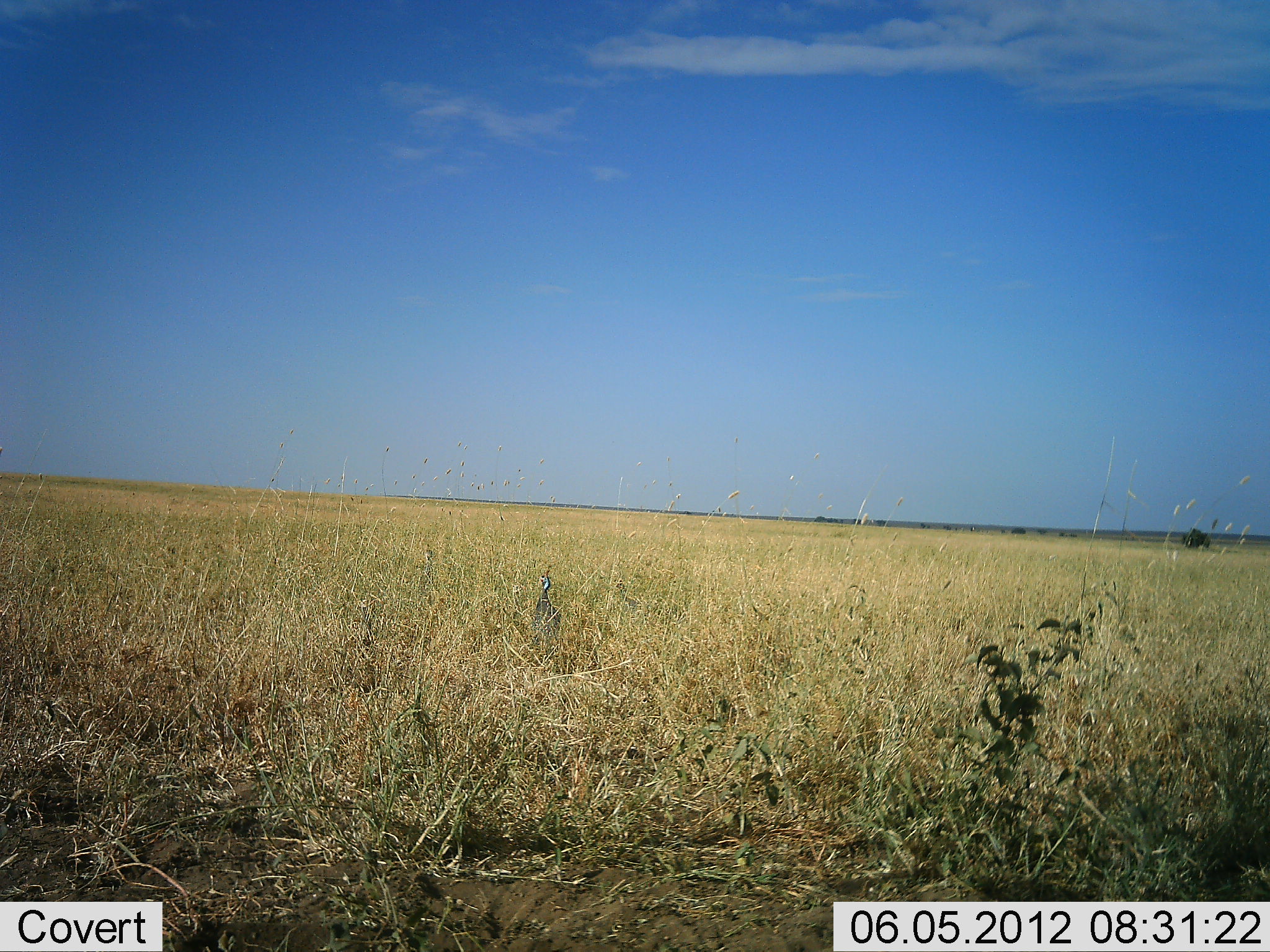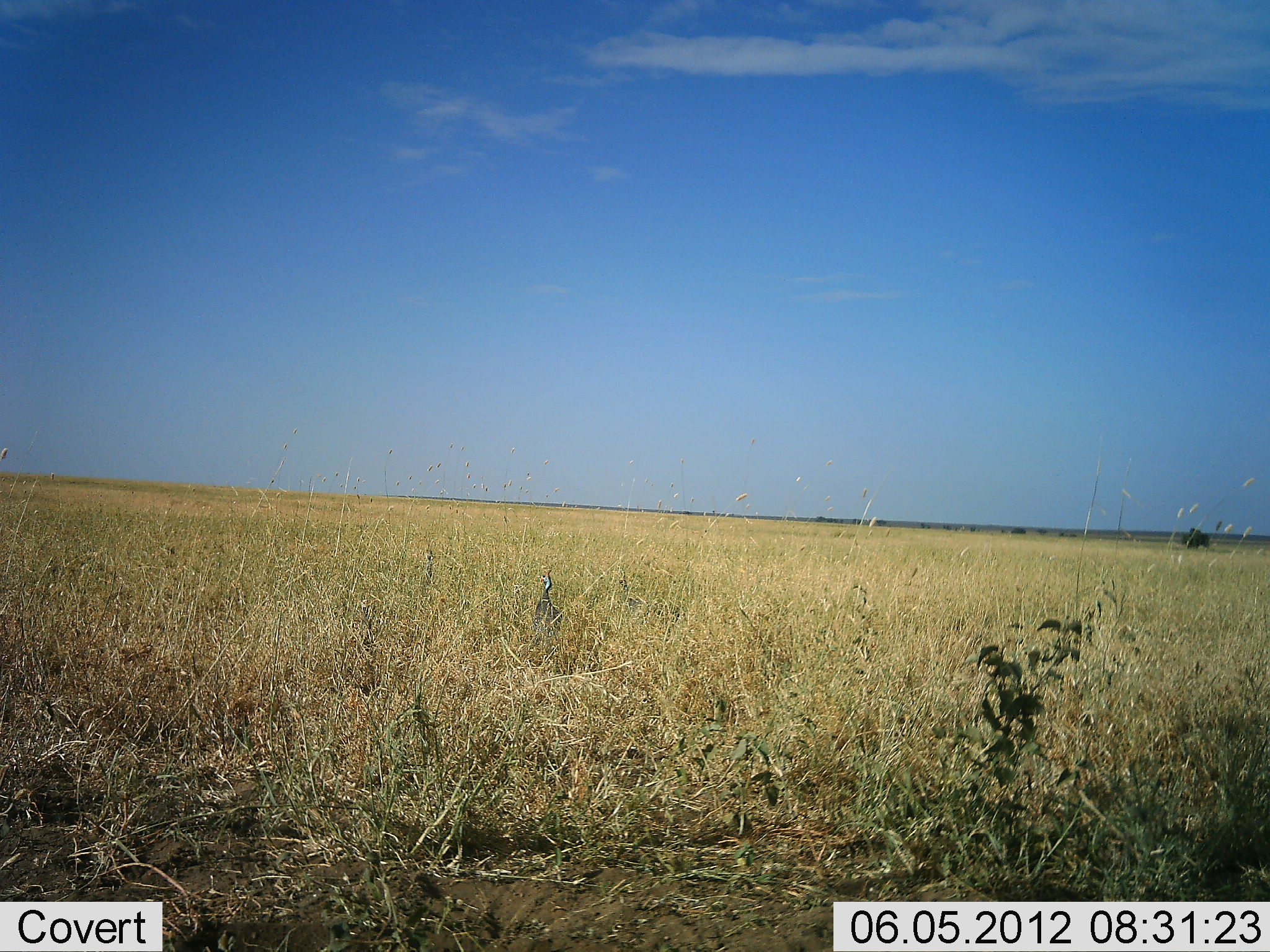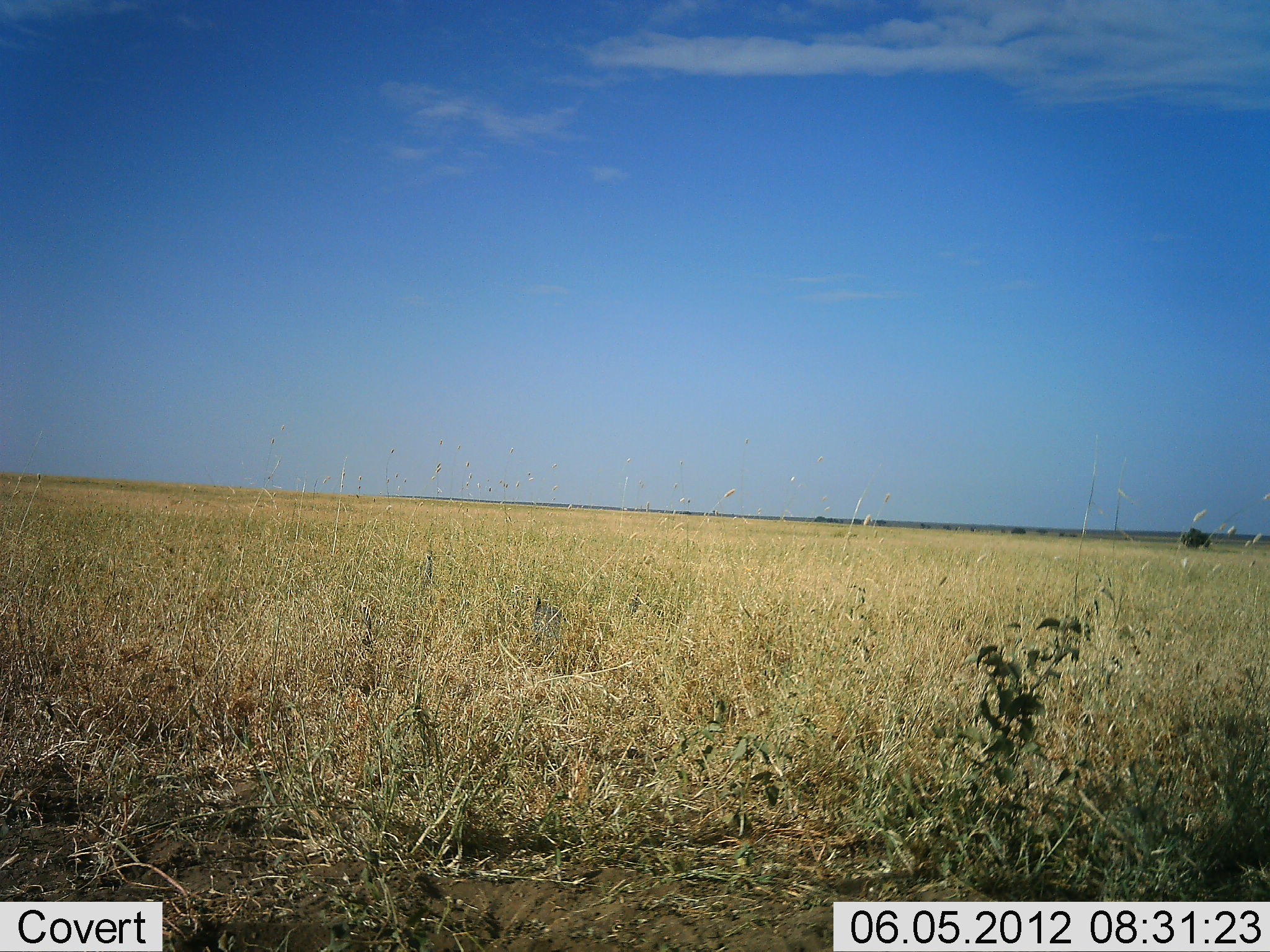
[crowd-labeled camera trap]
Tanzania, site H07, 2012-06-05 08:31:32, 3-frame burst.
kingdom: Animalia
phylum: Chordata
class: Aves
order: Galliformes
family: Numididae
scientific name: Numididae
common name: guinea fowl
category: guineafowl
Guineafowl (guinea fowl) (Numididae), count 2. Behavior (volunteer vote fractions): standing 90%, resting 0%, moving 10%, interacting 0%. Young present (vote fraction): 0%. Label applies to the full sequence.